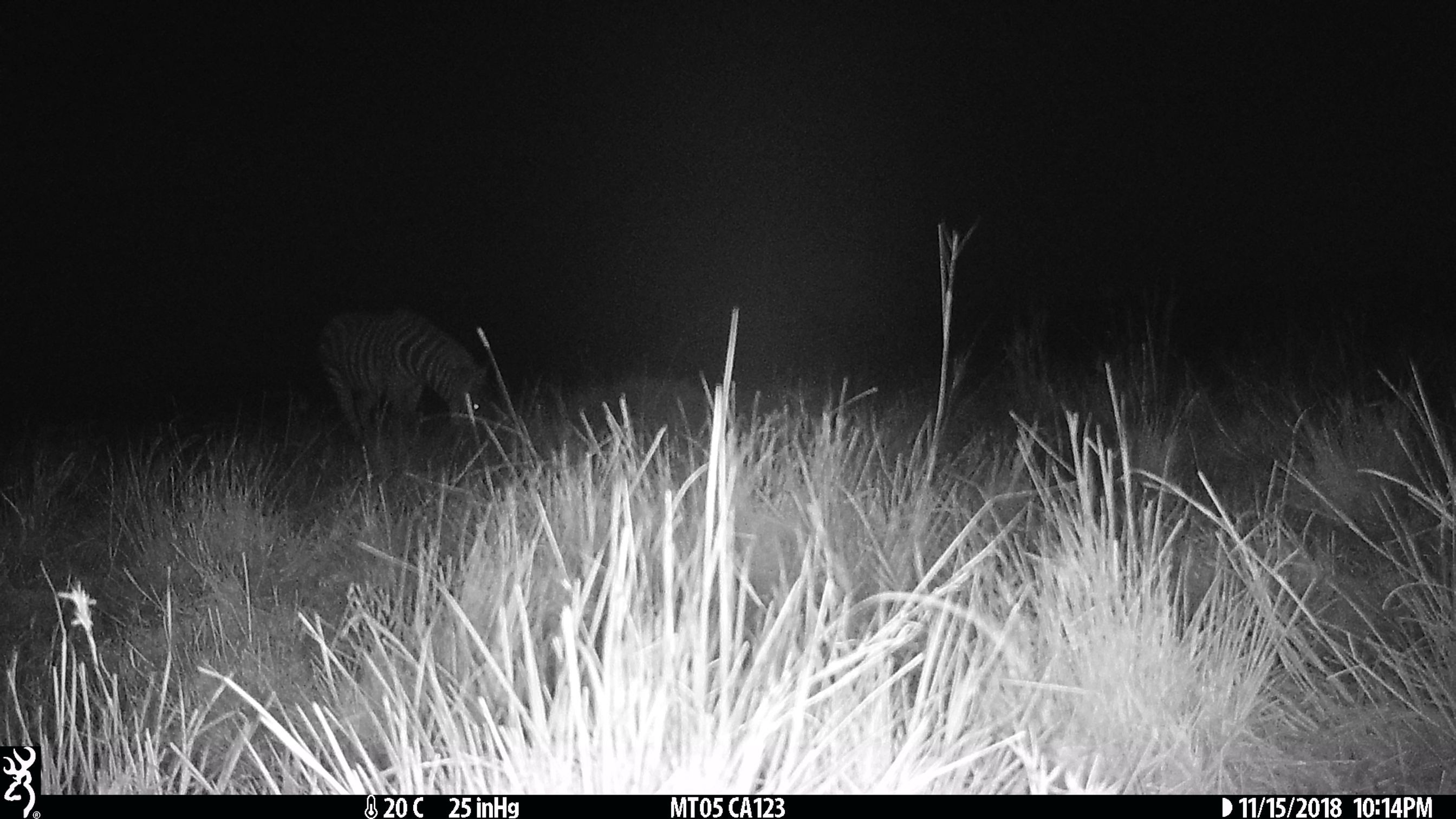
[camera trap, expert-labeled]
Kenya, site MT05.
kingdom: Animalia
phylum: Chordata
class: Mammalia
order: Perissodactyla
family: Equidae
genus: Equus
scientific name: Equus quagga burchellii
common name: burchell's zebra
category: zebra